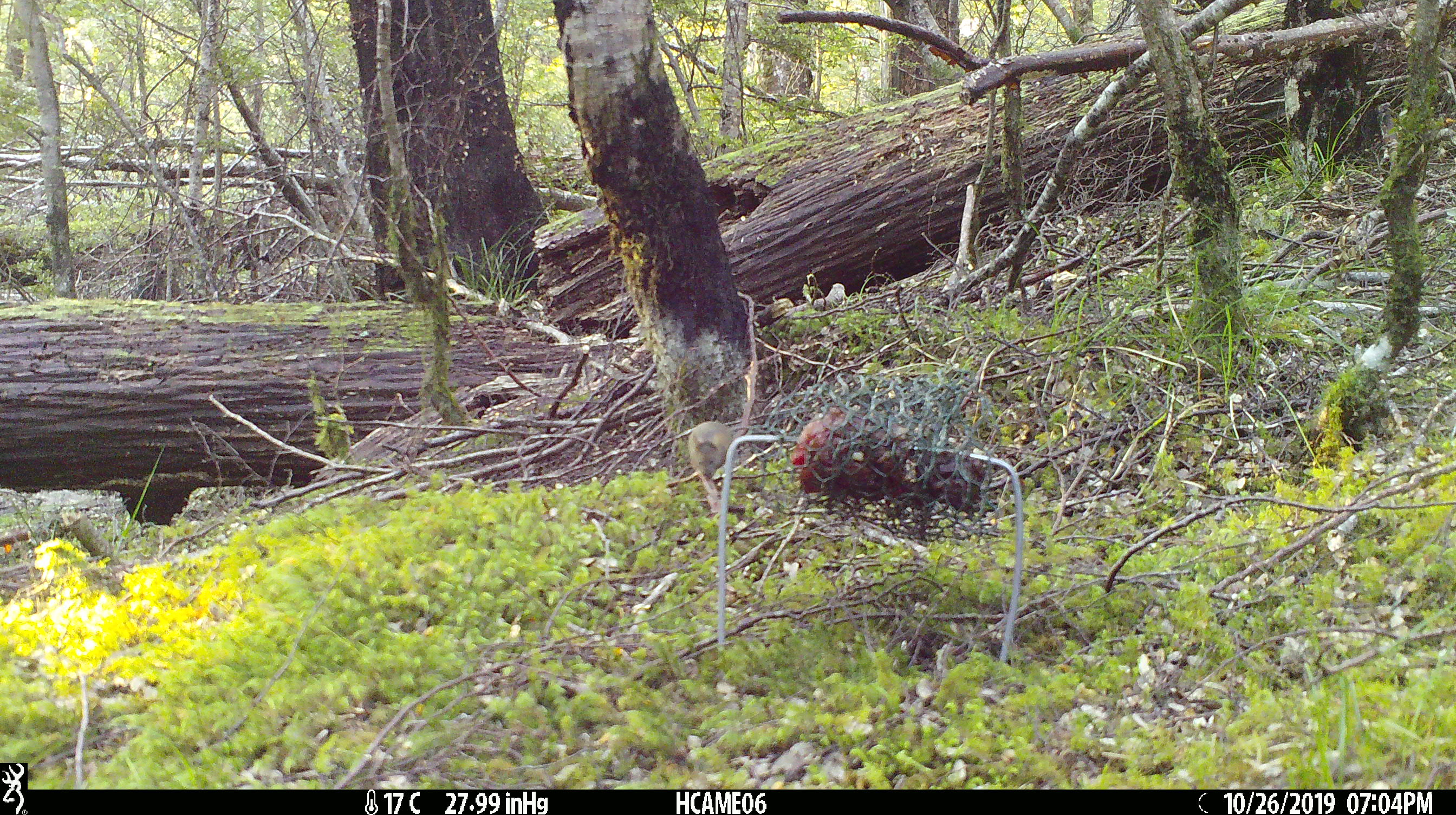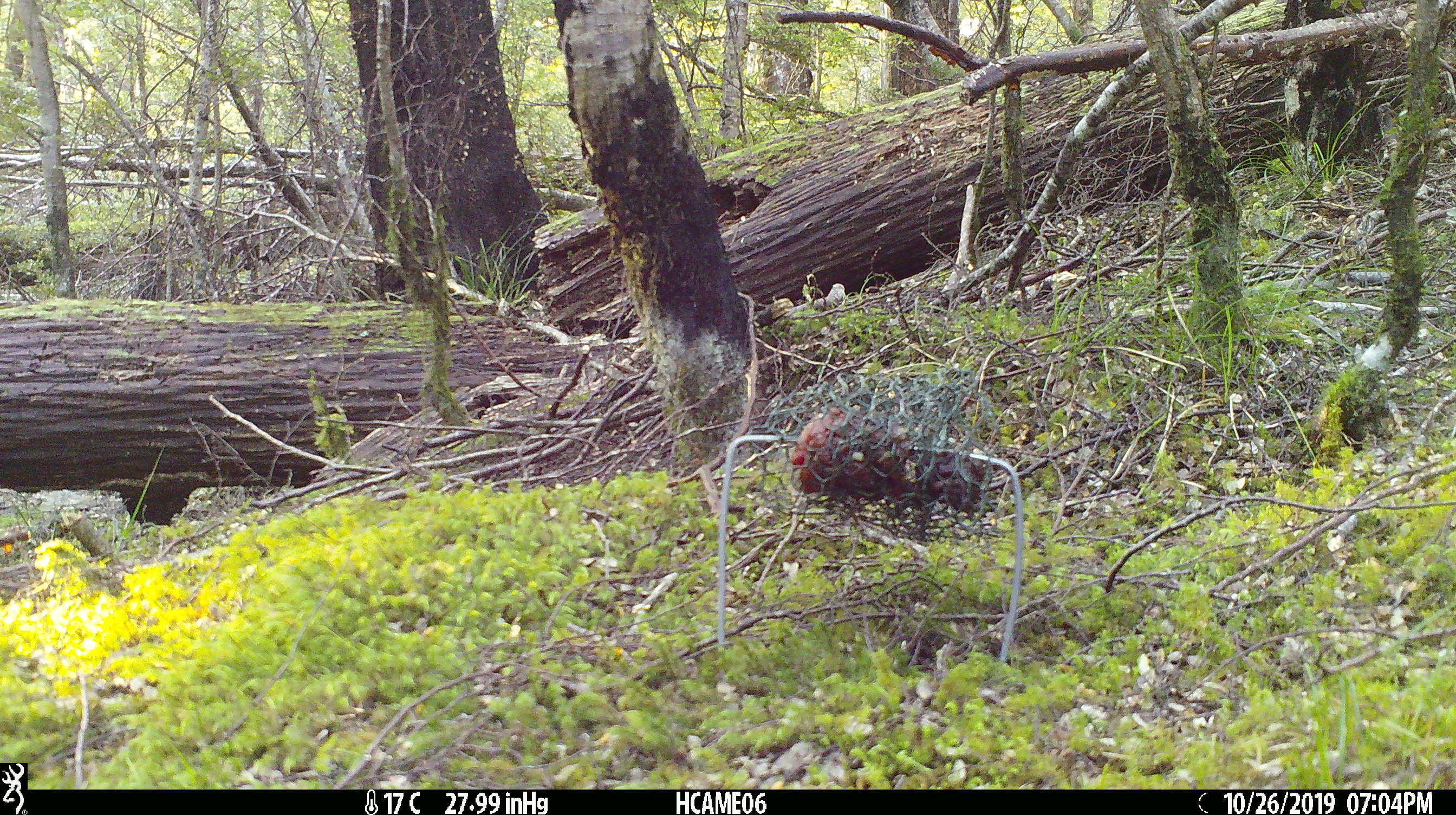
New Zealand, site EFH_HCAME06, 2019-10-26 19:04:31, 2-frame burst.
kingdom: Animalia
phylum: Chordata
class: Mammalia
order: Rodentia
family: Muridae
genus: Mus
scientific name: Mus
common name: mouse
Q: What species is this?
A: Mouse (Mus).